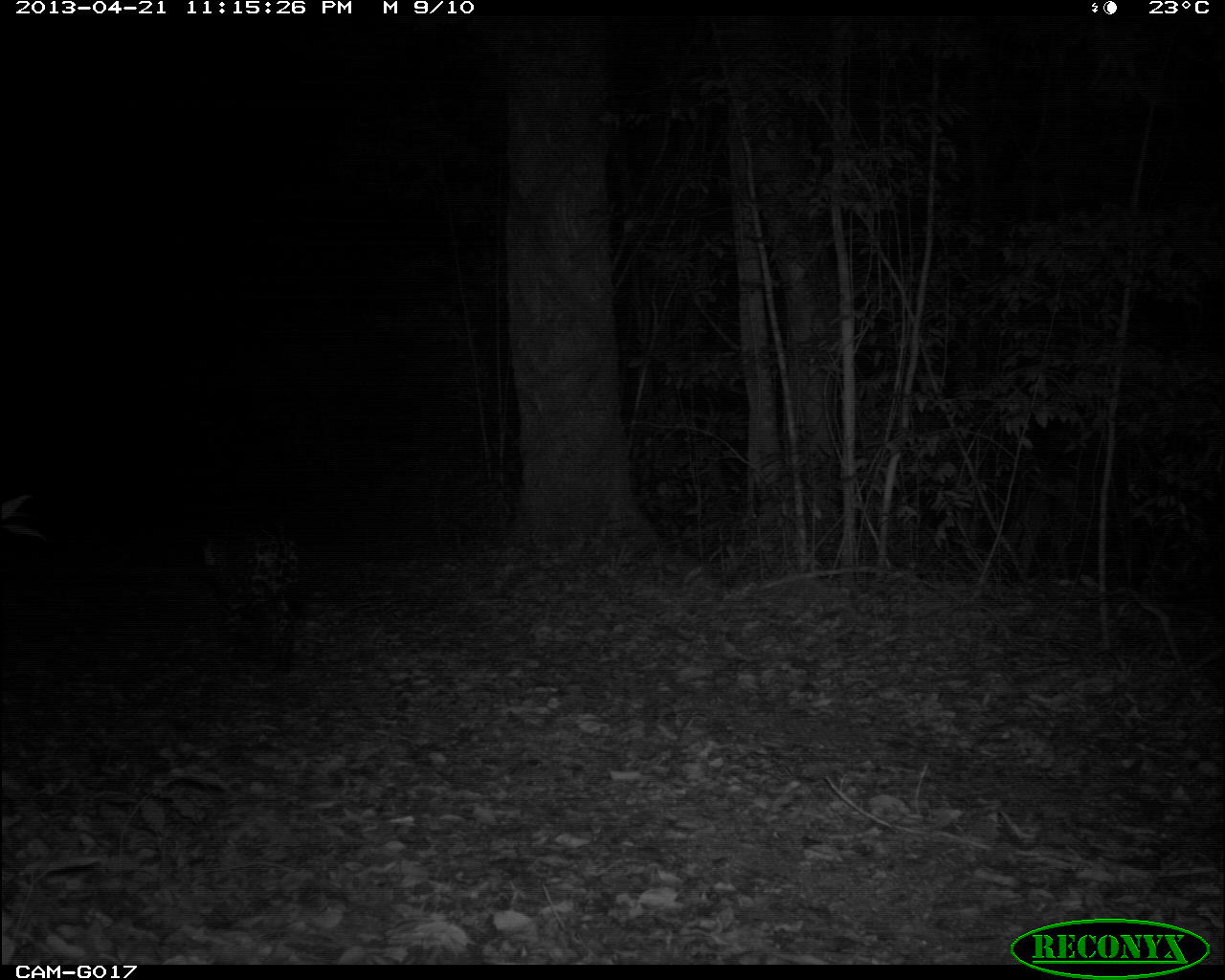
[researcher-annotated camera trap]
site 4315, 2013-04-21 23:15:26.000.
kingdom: Animalia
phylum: Chordata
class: Mammalia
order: Carnivora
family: Felidae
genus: Panthera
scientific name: Panthera onca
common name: jaguar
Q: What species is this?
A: Panthera onca (jaguar).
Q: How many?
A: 1.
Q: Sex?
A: Male.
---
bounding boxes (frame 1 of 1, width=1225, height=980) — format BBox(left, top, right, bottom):
panthera onca: BBox(201, 522, 305, 670)